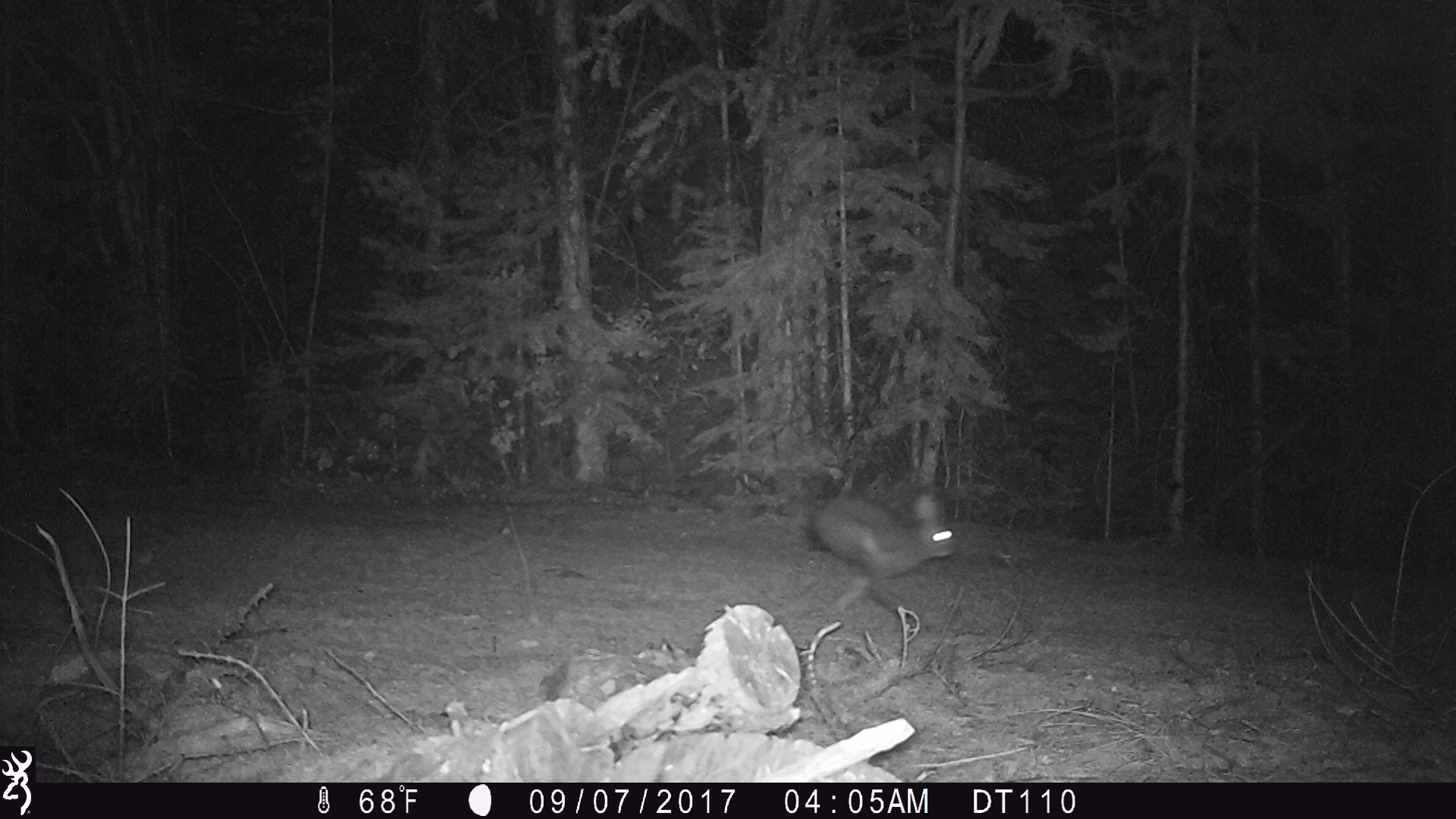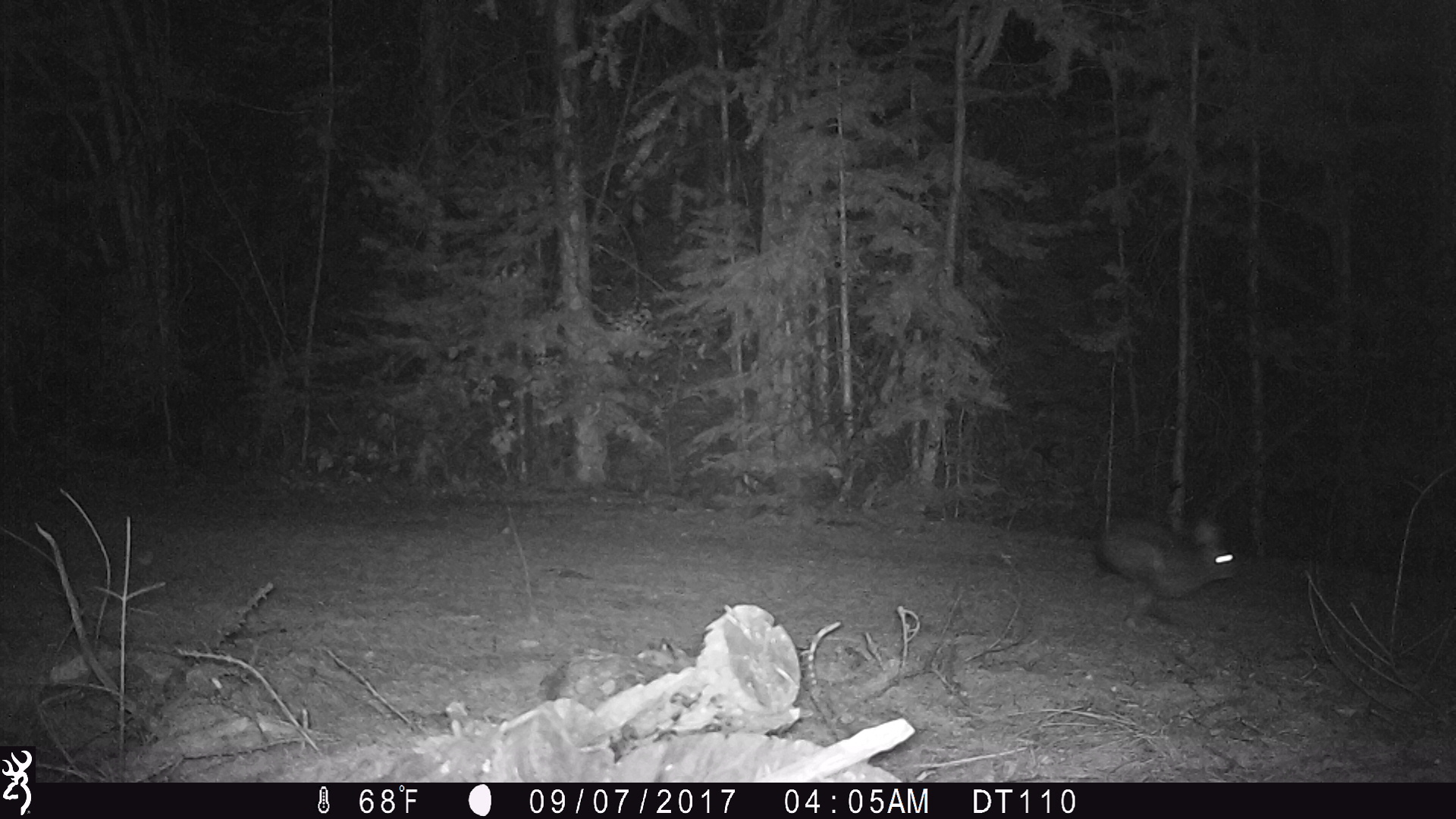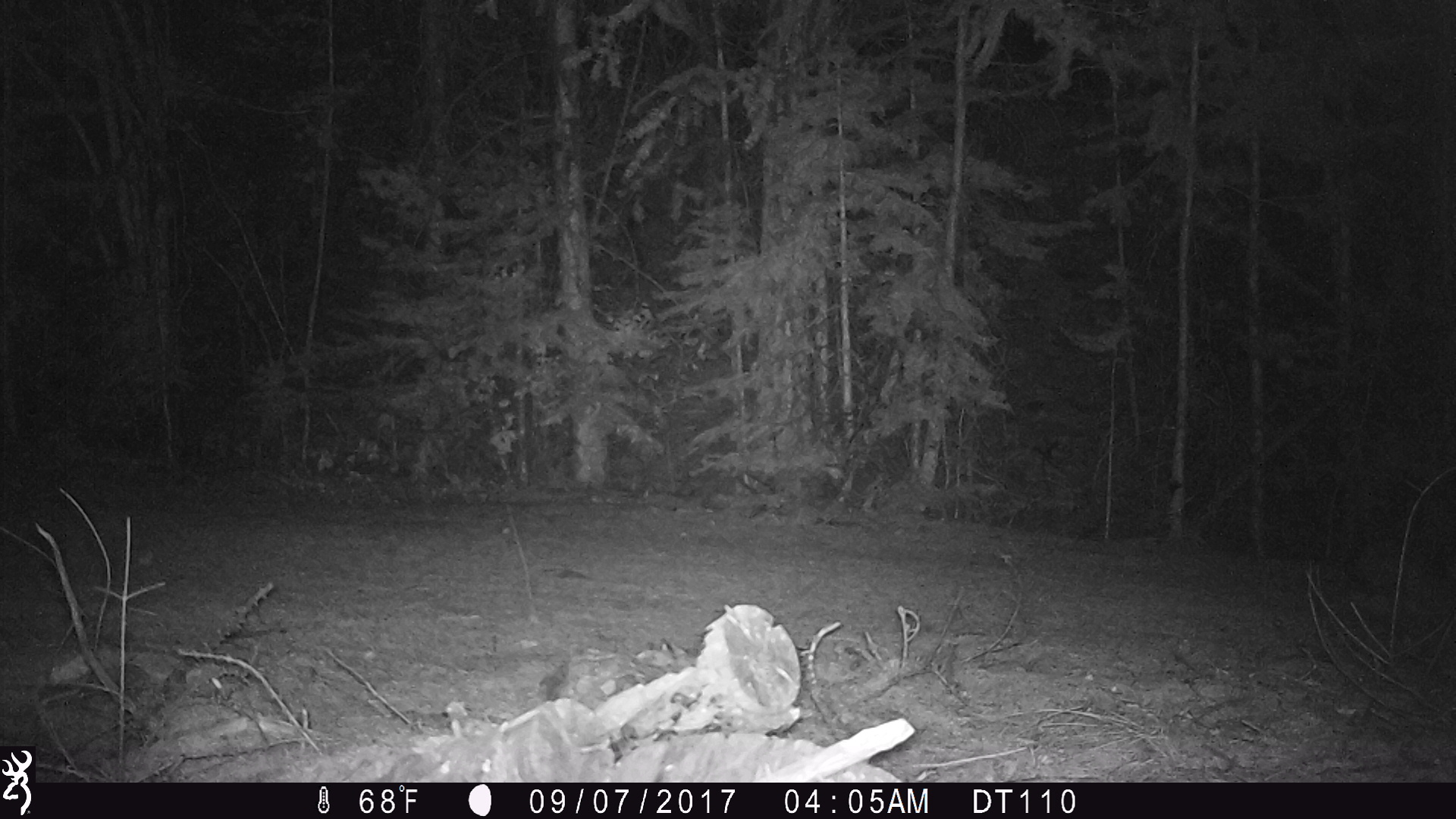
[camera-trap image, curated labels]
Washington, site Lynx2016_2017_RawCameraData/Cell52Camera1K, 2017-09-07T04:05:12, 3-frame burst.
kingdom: Animalia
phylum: Chordata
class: Mammalia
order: Lagomorpha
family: Leporidae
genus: Lepus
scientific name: Lepus americanus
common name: snowshoe hare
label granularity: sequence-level